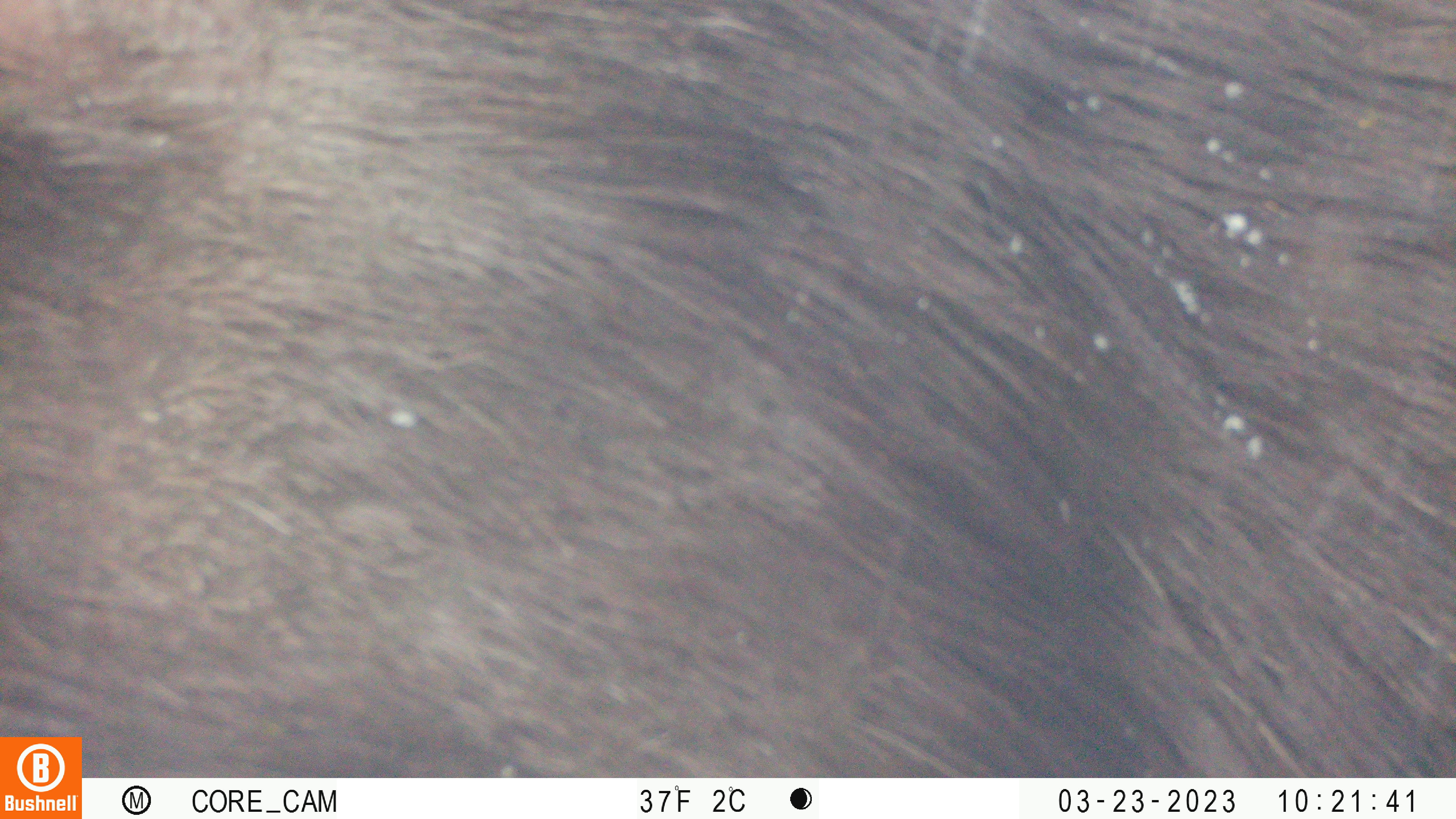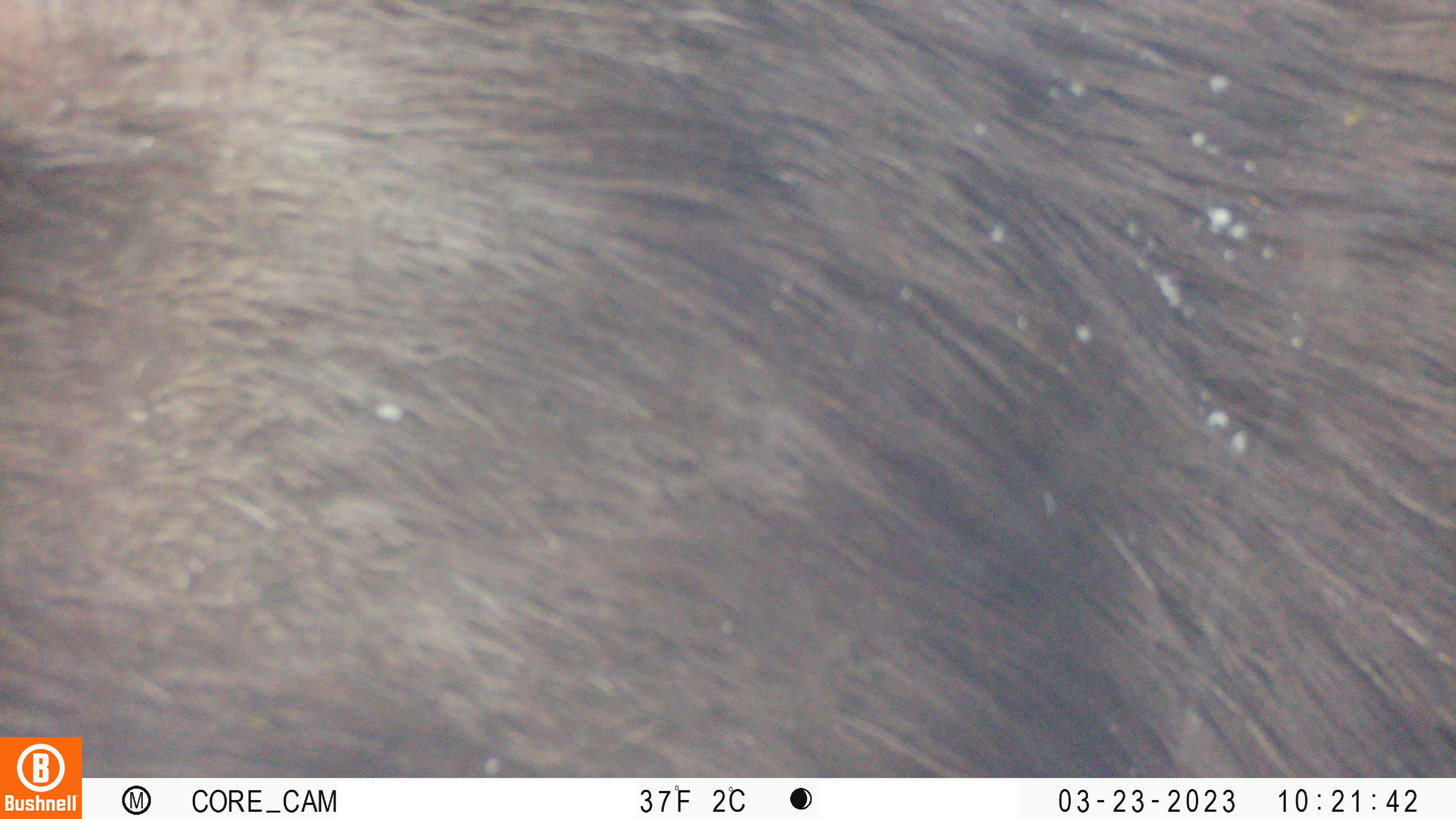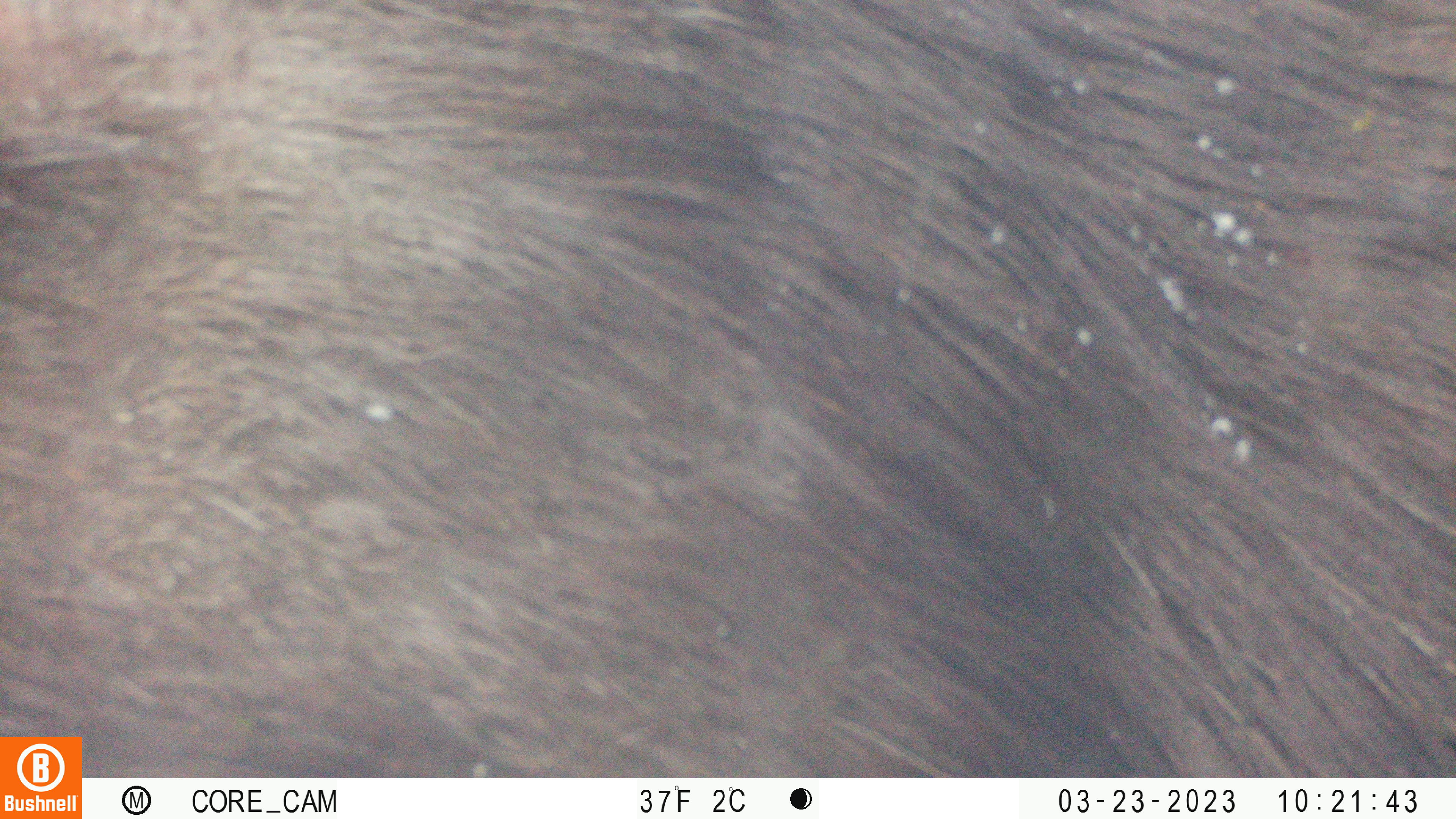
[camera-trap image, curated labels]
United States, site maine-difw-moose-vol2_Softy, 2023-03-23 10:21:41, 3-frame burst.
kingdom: Animalia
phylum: Chordata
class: Mammalia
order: Artiodactyla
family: Cervidae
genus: Alces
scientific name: Alces alces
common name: moose